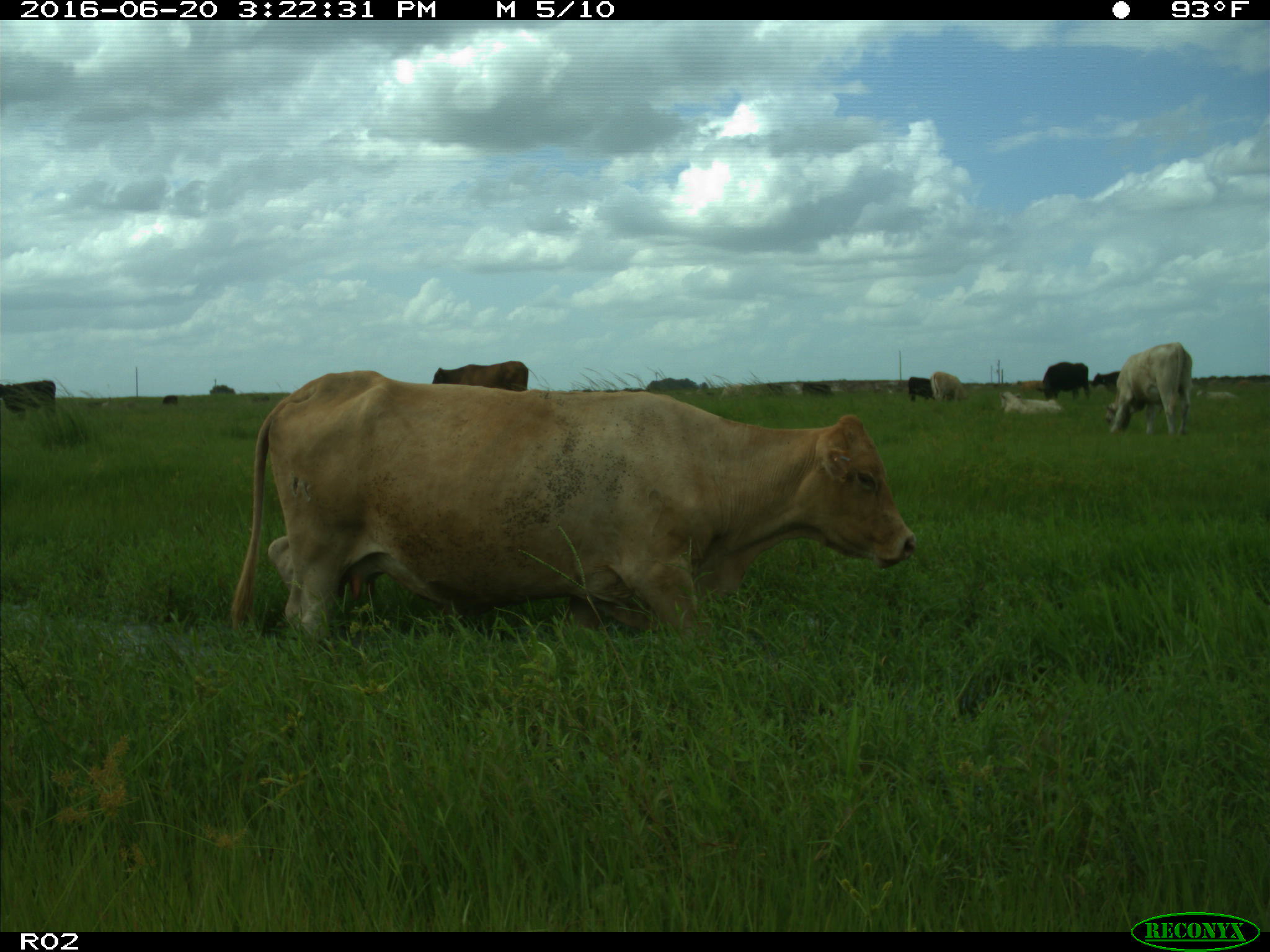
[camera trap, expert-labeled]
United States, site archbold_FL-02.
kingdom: Animalia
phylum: Chordata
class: Mammalia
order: Artiodactyla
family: Bovidae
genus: Bos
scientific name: Bos taurus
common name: domestic cow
Bos taurus (domestic cow).